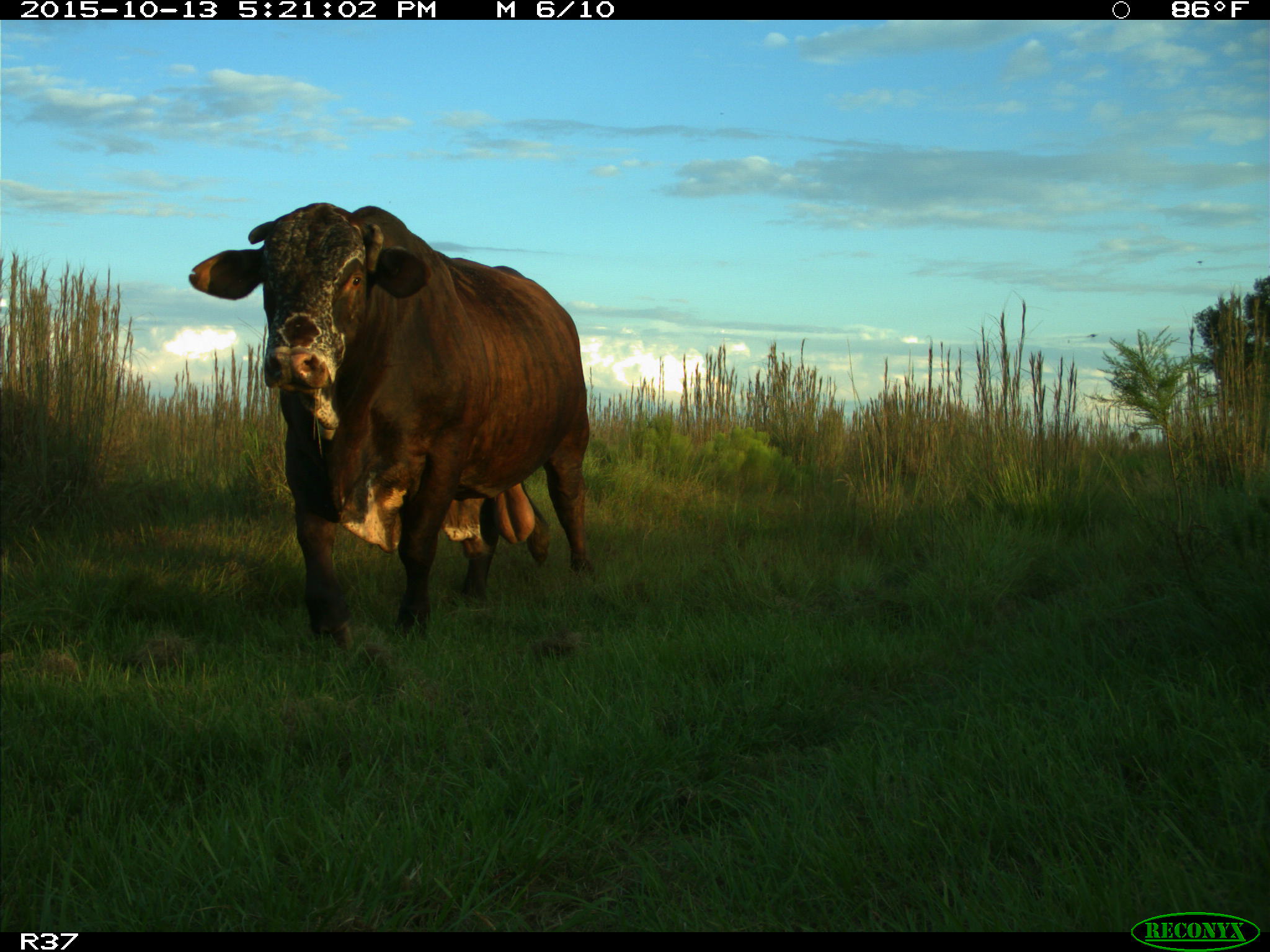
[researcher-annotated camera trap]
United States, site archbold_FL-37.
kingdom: Animalia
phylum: Chordata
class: Mammalia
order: Artiodactyla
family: Bovidae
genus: Bos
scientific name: Bos taurus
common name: domestic cow